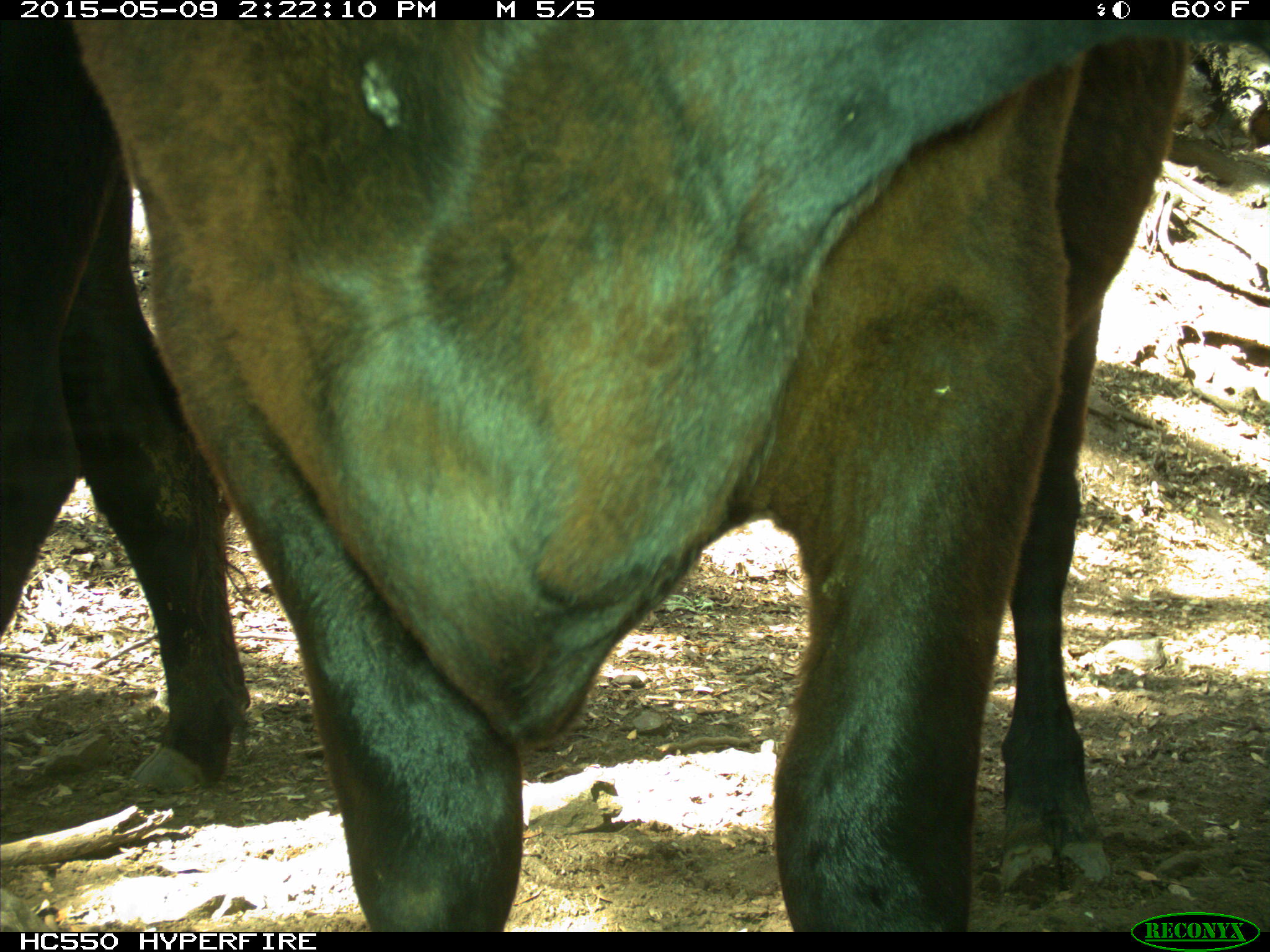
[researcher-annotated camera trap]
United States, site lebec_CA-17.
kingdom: Animalia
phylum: Chordata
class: Mammalia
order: Artiodactyla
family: Bovidae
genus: Bos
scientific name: Bos taurus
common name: domestic cow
Bos taurus (domestic cow).